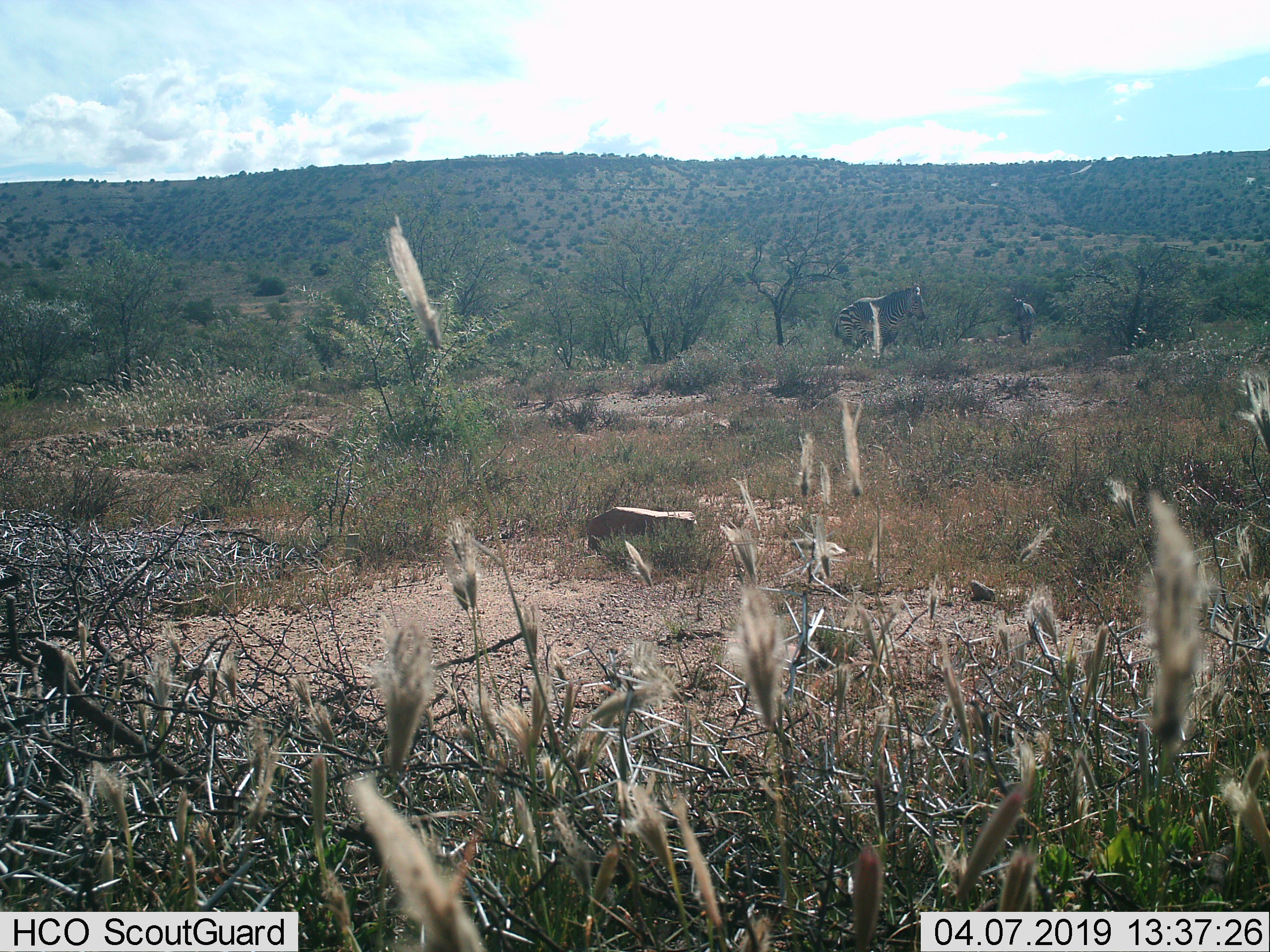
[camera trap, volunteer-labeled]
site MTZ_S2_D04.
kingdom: Animalia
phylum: Chordata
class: Mammalia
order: Perissodactyla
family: Equidae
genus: Equus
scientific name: Equus zebra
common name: mountain zebra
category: zebramountain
Zebramountain (mountain zebra) (Equus zebra), count 2. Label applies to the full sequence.